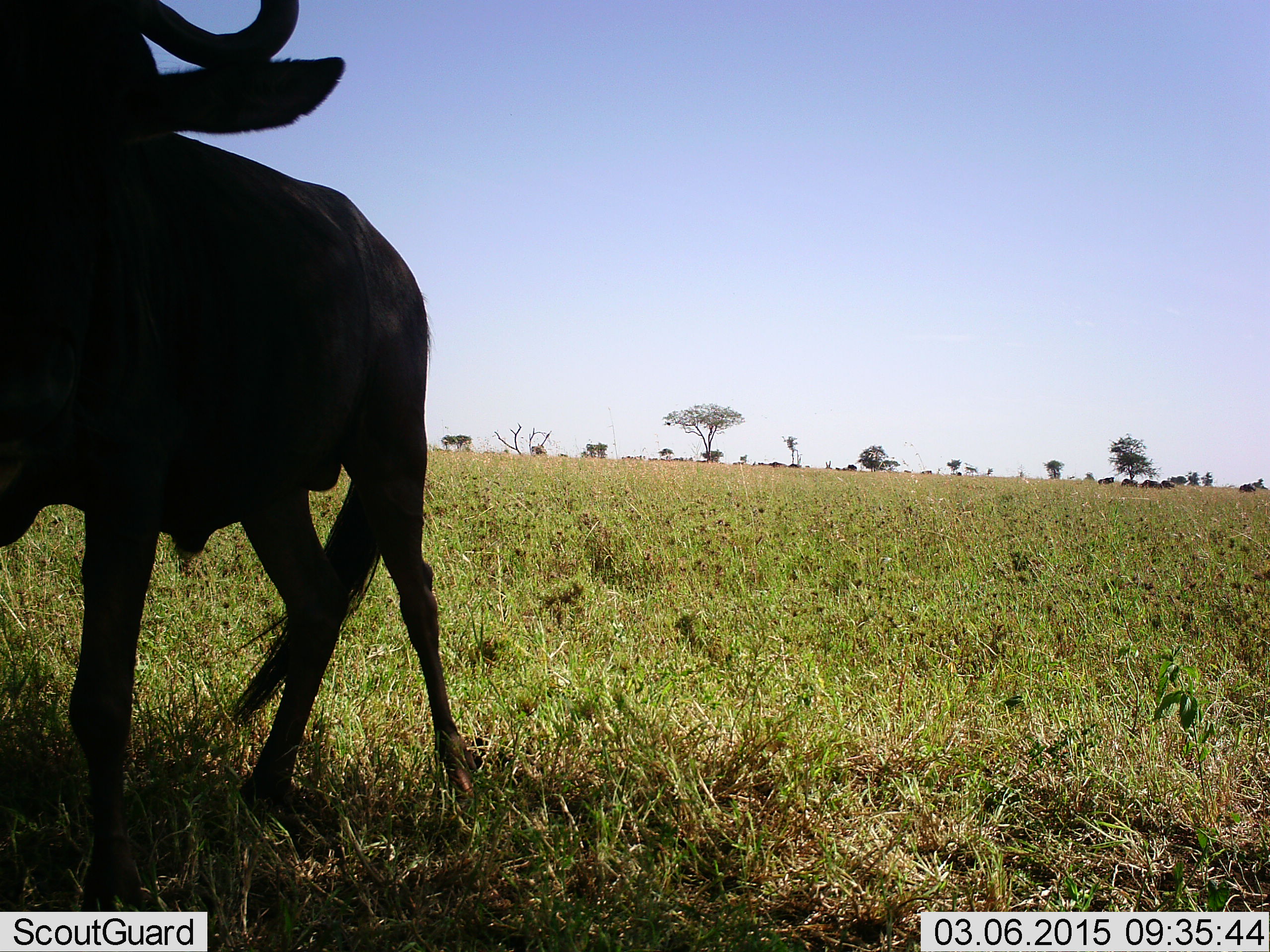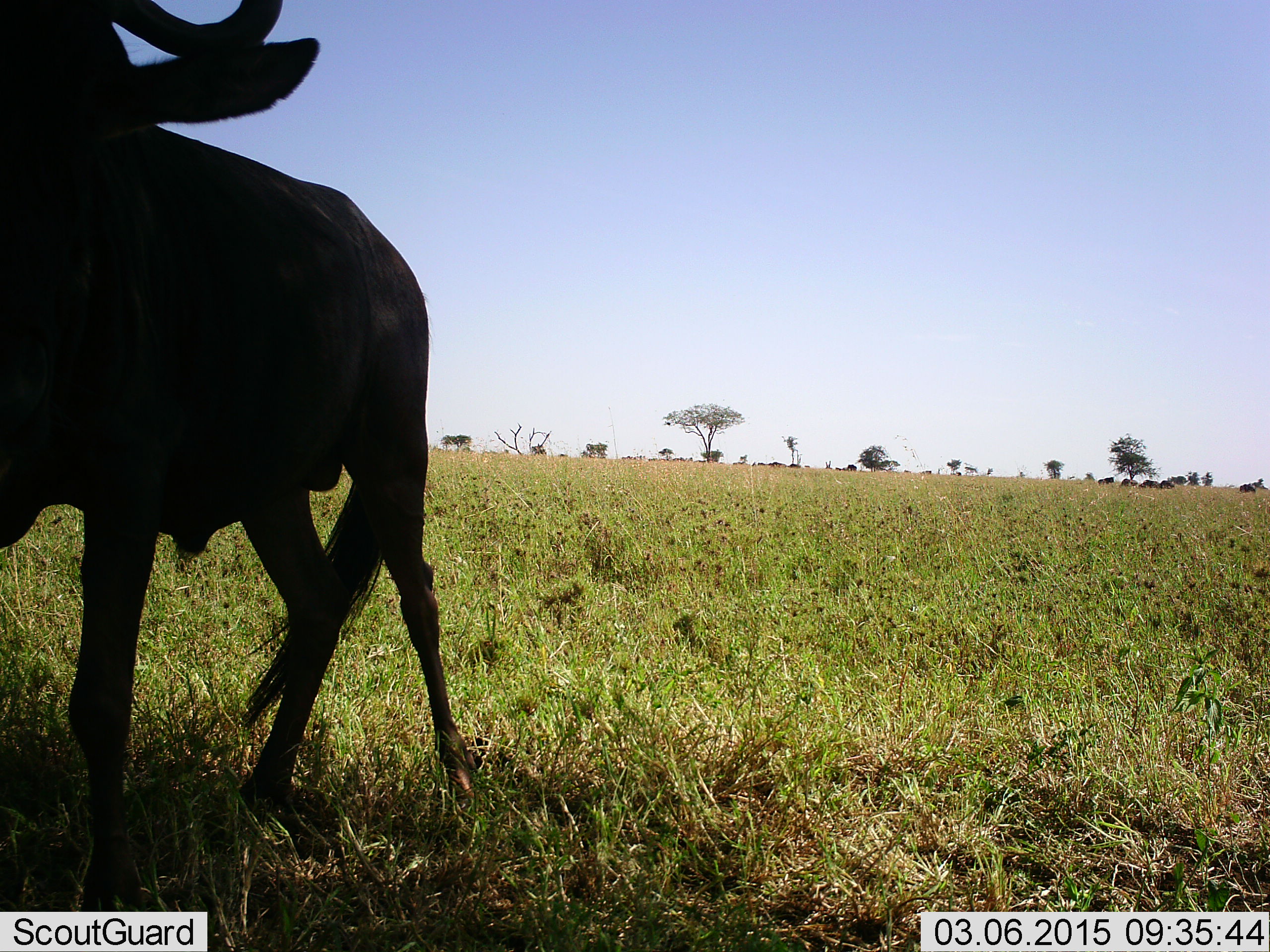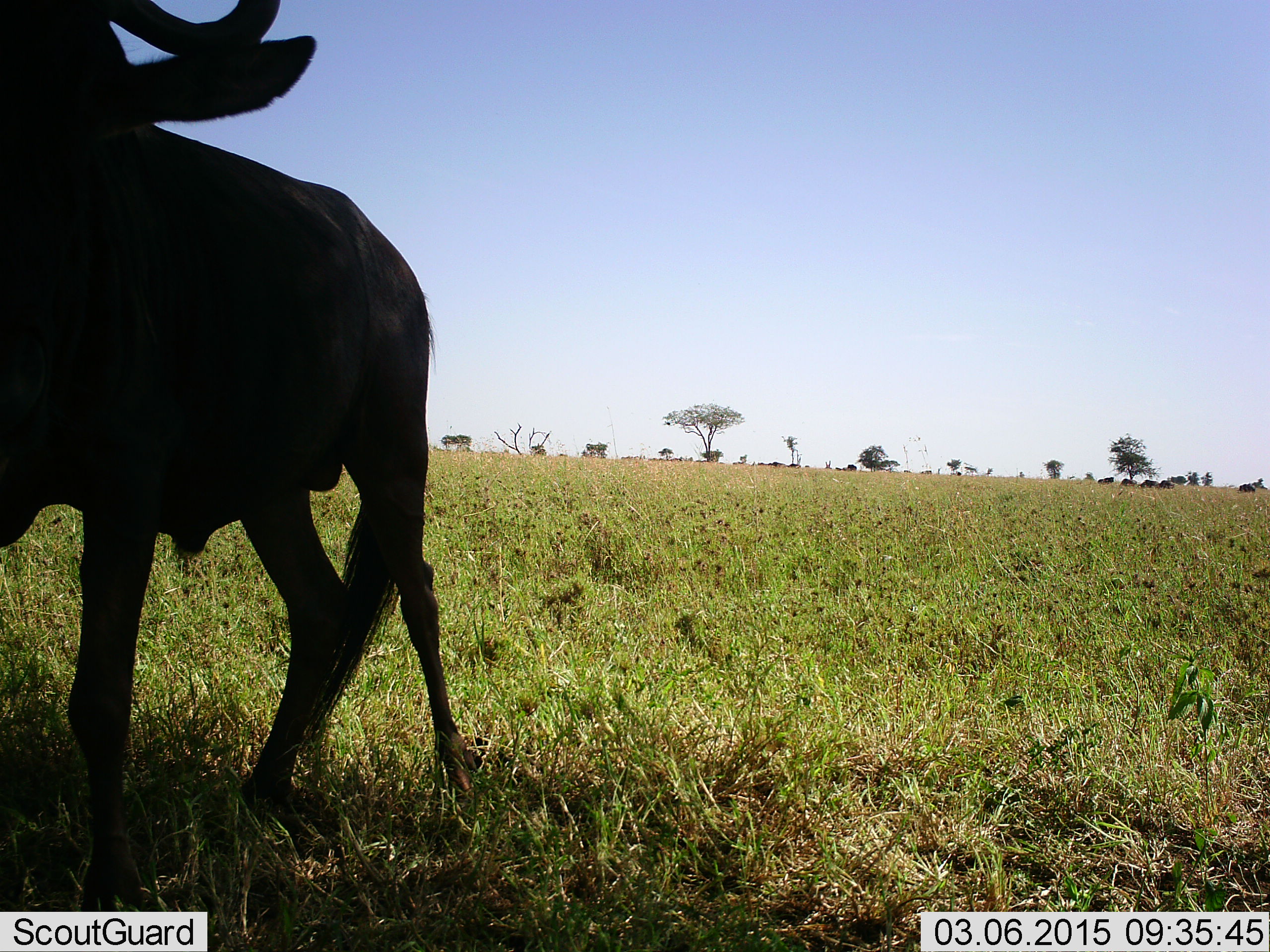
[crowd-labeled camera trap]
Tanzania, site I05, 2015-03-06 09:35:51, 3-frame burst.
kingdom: Animalia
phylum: Chordata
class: Mammalia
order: Artiodactyla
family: Bovidae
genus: Connochaetes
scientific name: Connochaetes taurinus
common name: blue wildebeest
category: wildebeest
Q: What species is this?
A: Wildebeest (blue wildebeest) (Connochaetes taurinus).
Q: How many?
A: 1.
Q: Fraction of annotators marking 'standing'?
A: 60%.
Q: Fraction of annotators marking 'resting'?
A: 0%.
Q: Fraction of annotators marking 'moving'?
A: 40%.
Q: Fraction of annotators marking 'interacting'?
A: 0%.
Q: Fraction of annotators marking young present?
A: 0%.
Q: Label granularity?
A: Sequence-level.